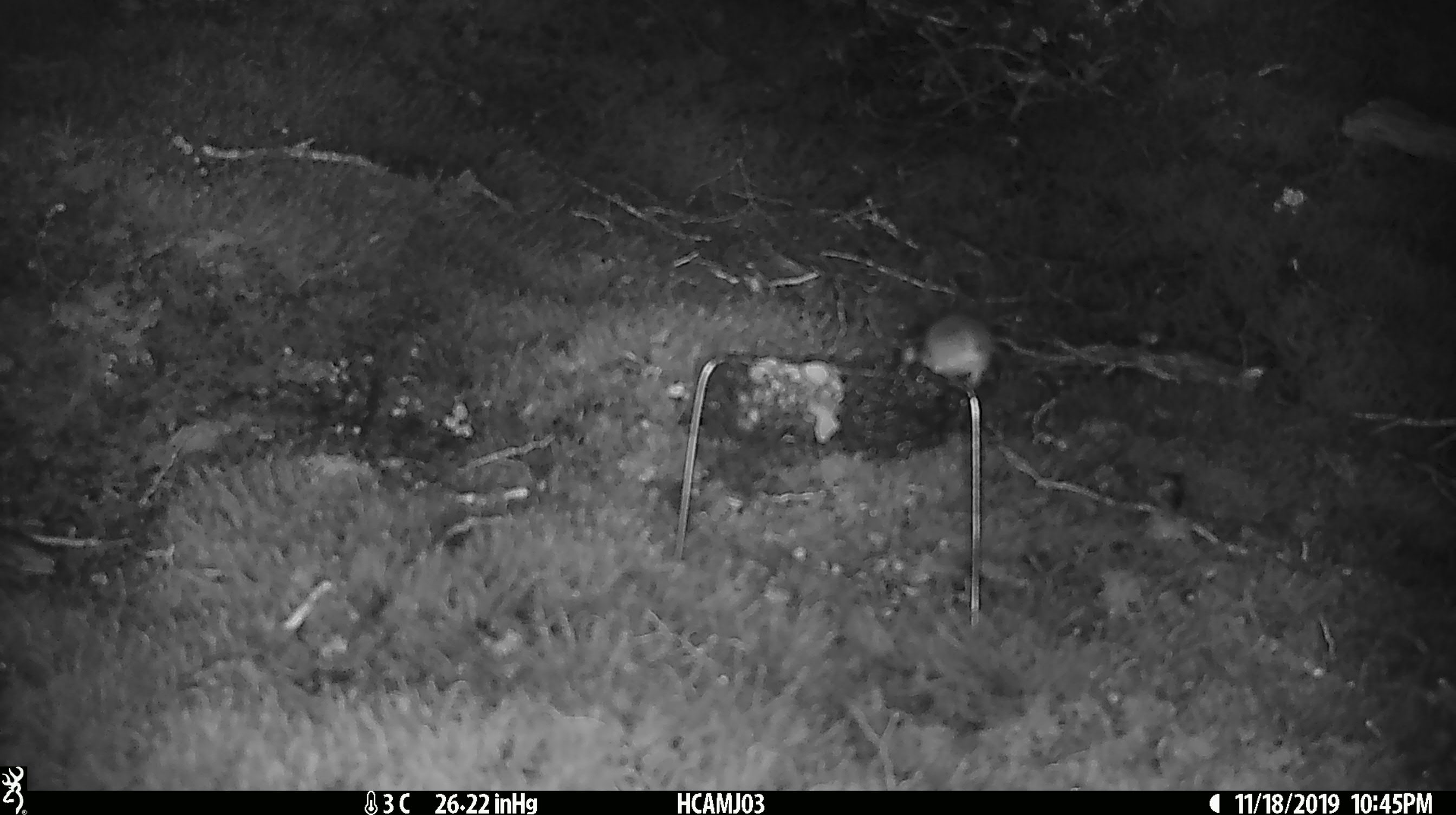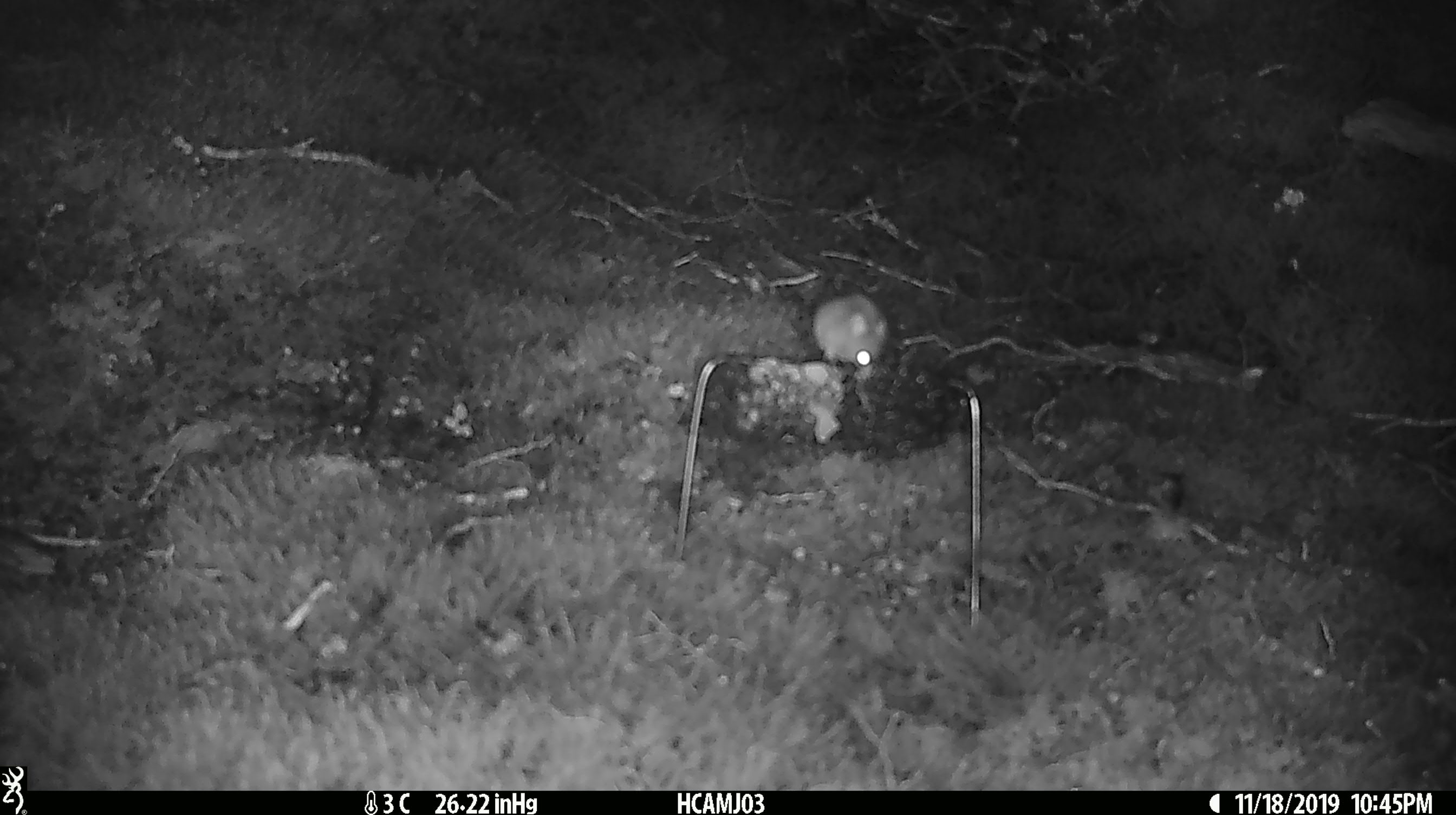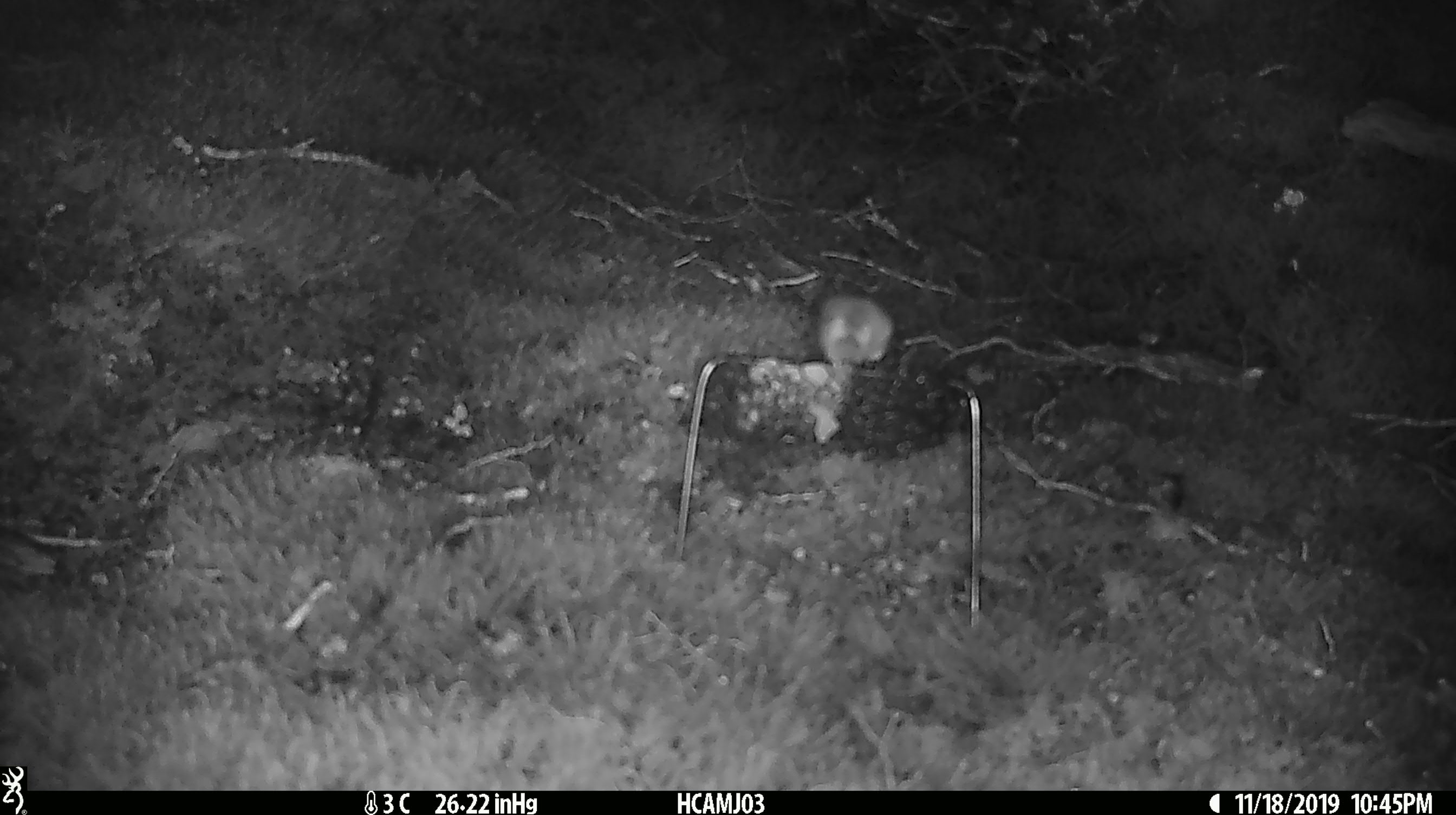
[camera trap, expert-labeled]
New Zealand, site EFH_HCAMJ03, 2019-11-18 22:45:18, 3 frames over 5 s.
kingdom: Animalia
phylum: Chordata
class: Mammalia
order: Rodentia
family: Muridae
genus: Mus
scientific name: Mus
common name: mouse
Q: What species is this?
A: Mouse (Mus).